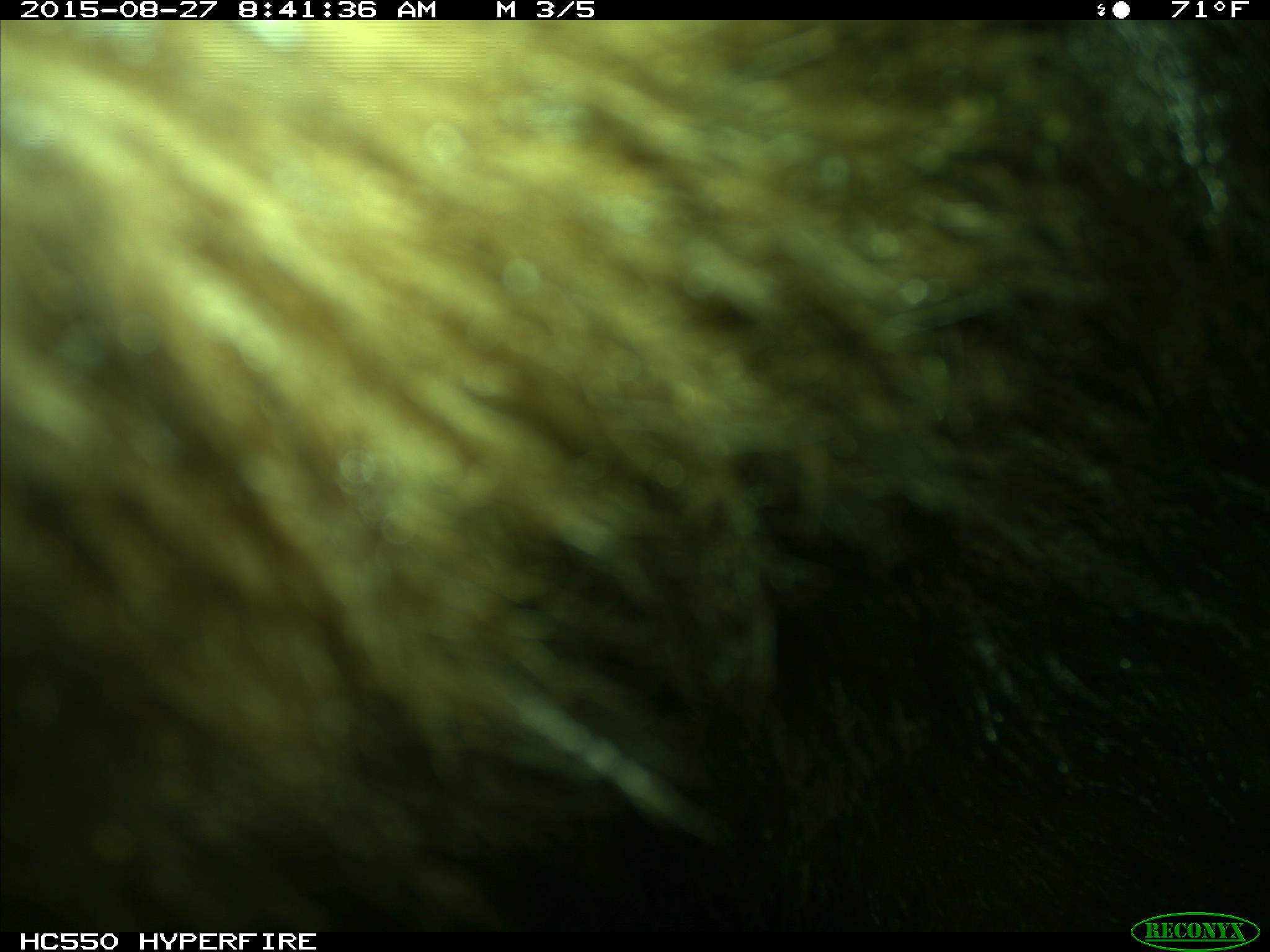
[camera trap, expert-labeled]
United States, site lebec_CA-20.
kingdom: Animalia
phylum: Chordata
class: Mammalia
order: Carnivora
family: Ursidae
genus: Ursus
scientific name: Ursus americanus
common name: american black bear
Ursus americanus (american black bear).